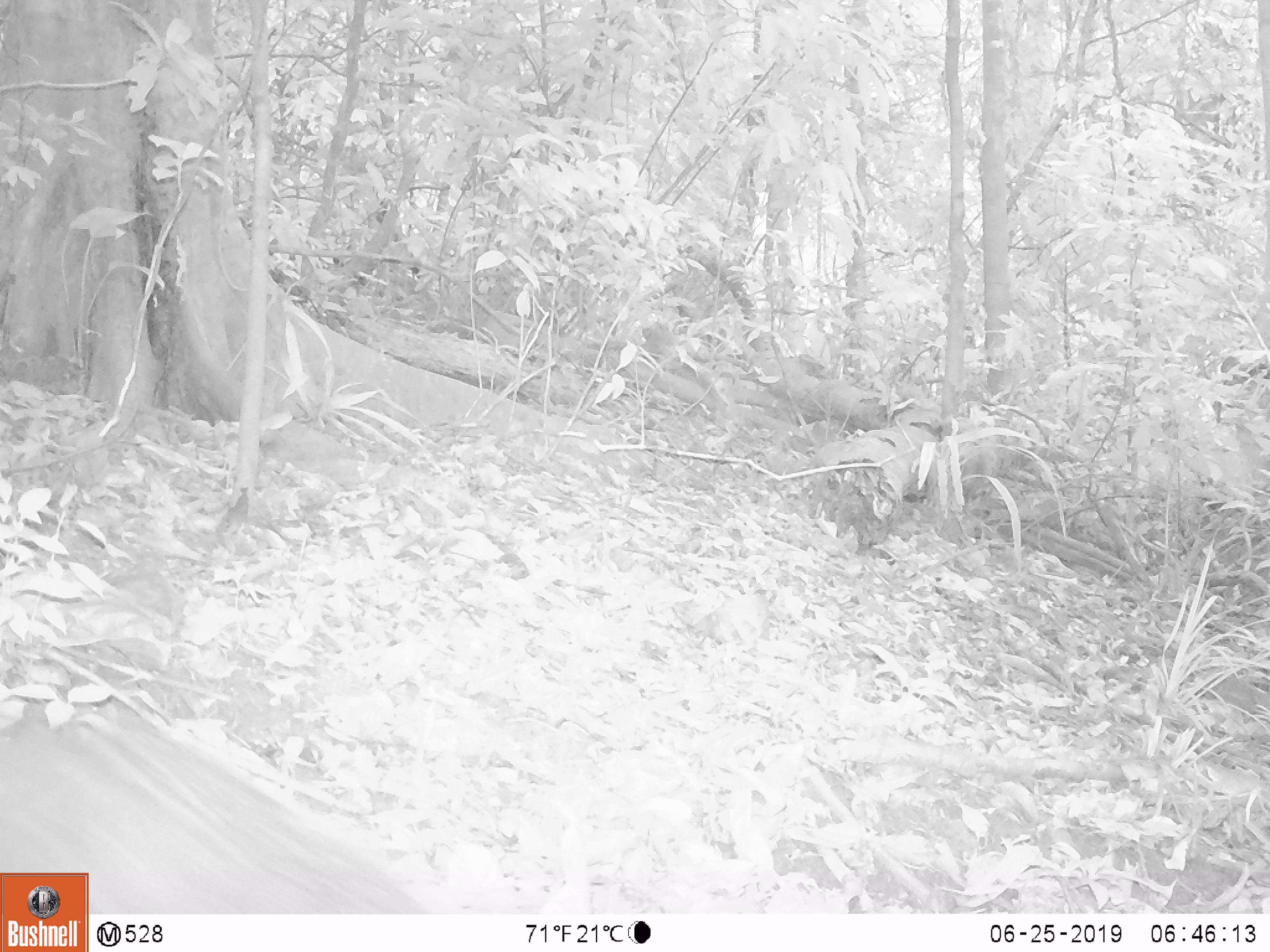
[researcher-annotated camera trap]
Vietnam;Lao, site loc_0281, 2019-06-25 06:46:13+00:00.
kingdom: Animalia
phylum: Chordata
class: Mammalia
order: Carnivora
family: Herpestidae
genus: Urva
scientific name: Urva urva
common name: crab-eating mongoose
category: crab eating mongoose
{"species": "crab eating mongoose (crab-eating mongoose) (Urva urva)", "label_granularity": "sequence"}